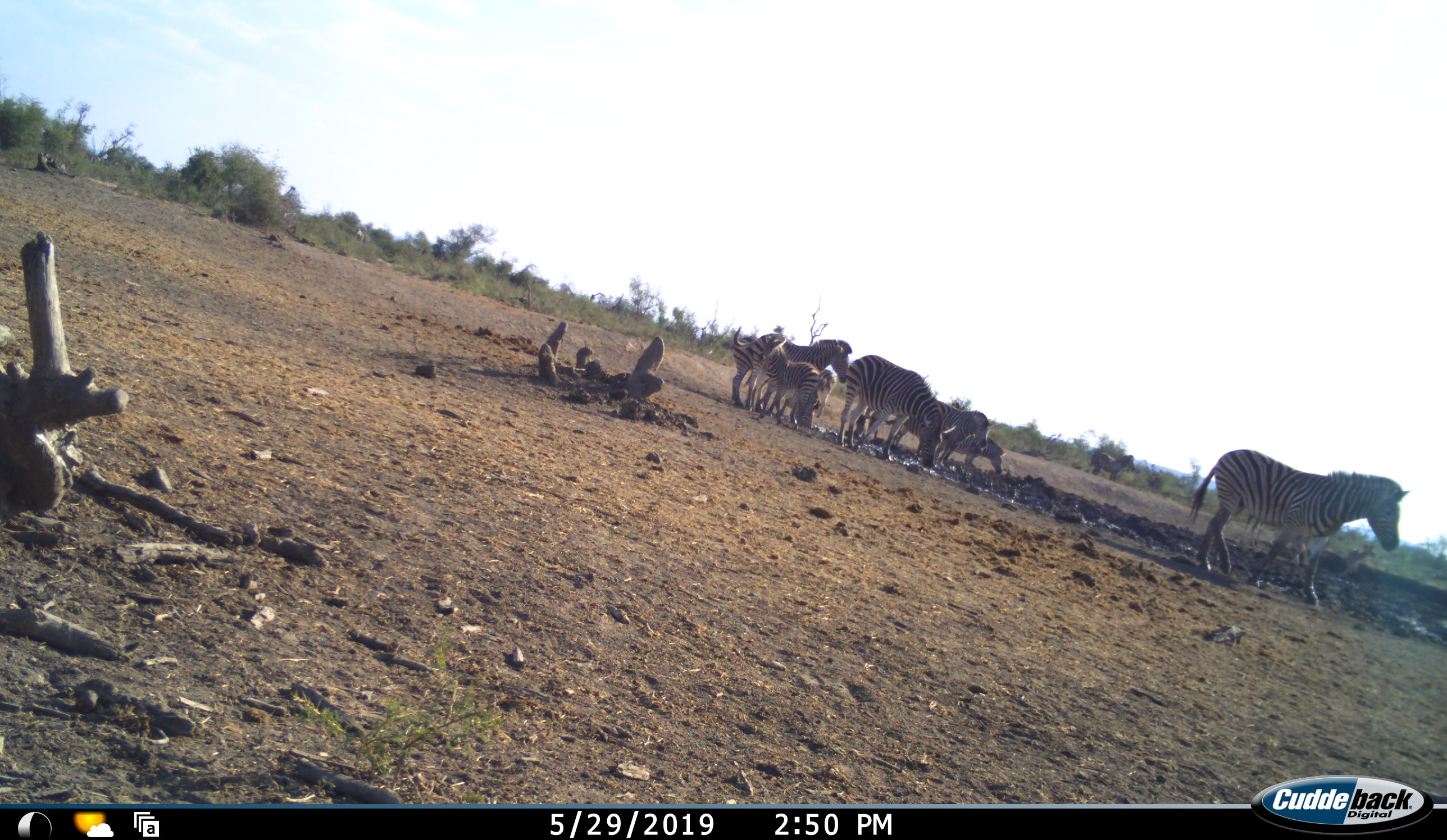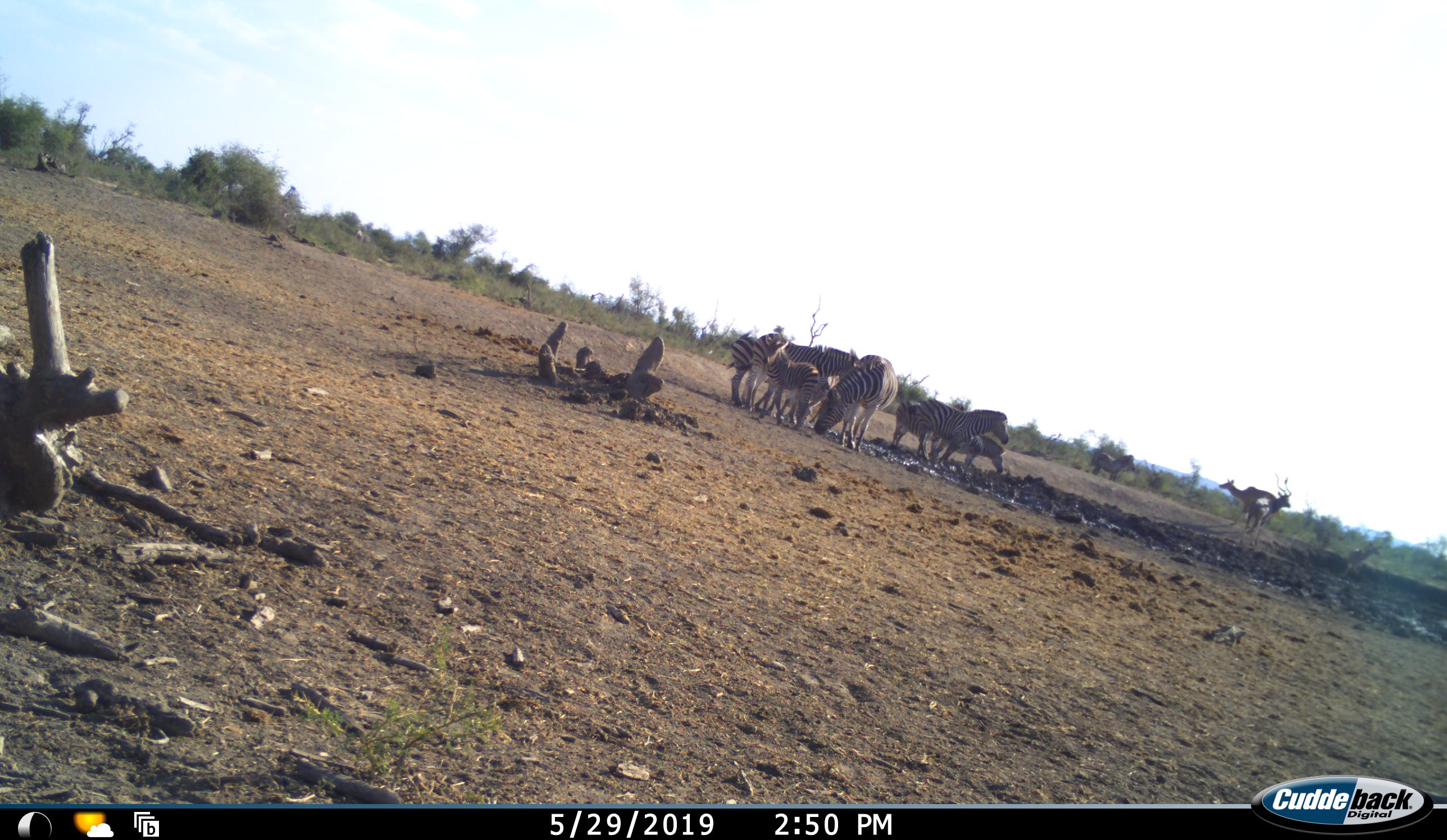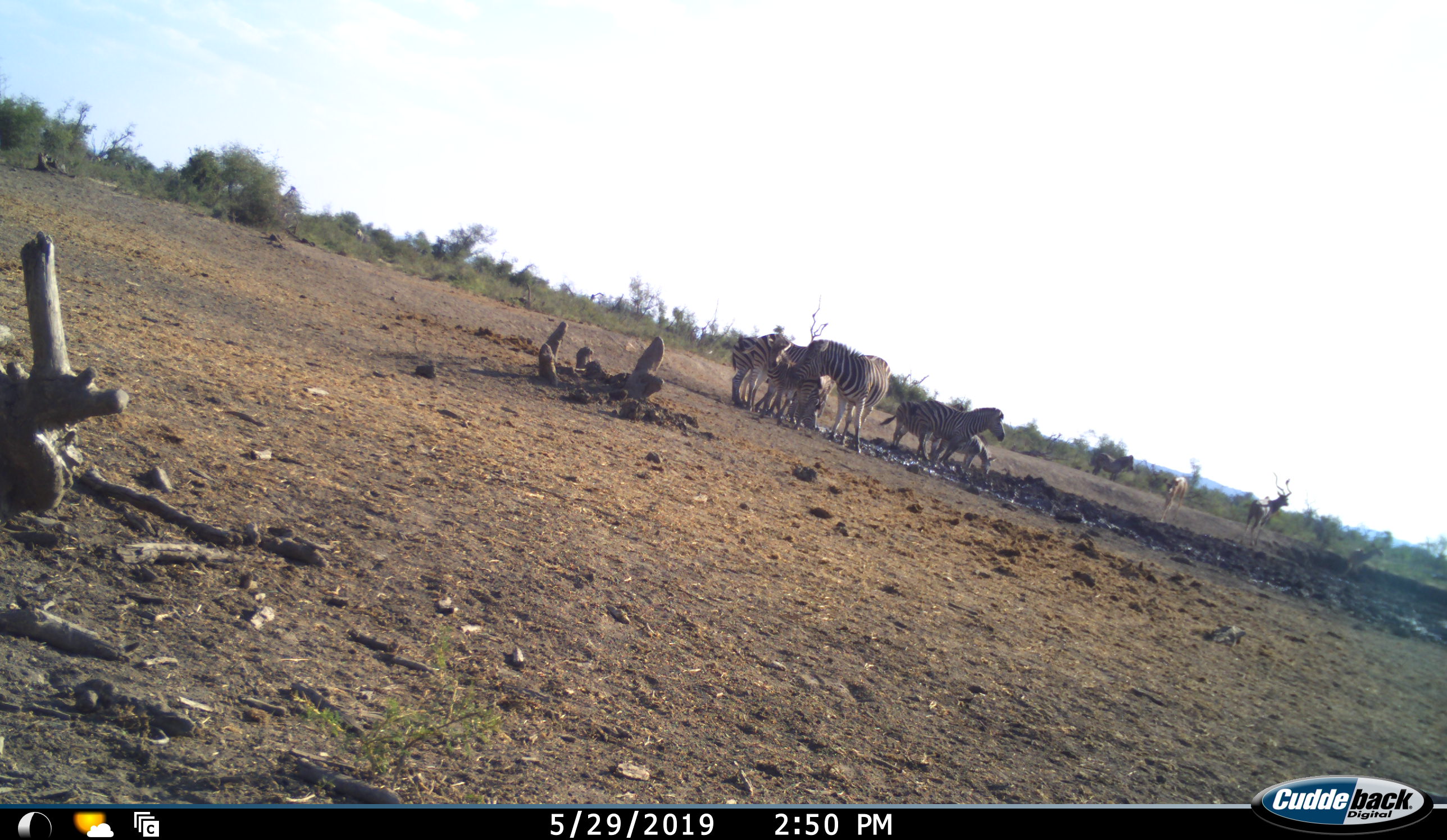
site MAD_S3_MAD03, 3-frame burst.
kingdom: Animalia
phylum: Chordata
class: Mammalia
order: Perissodactyla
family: Equidae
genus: Equus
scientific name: Equus quagga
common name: plains zebra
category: zebraplains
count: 8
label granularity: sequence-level